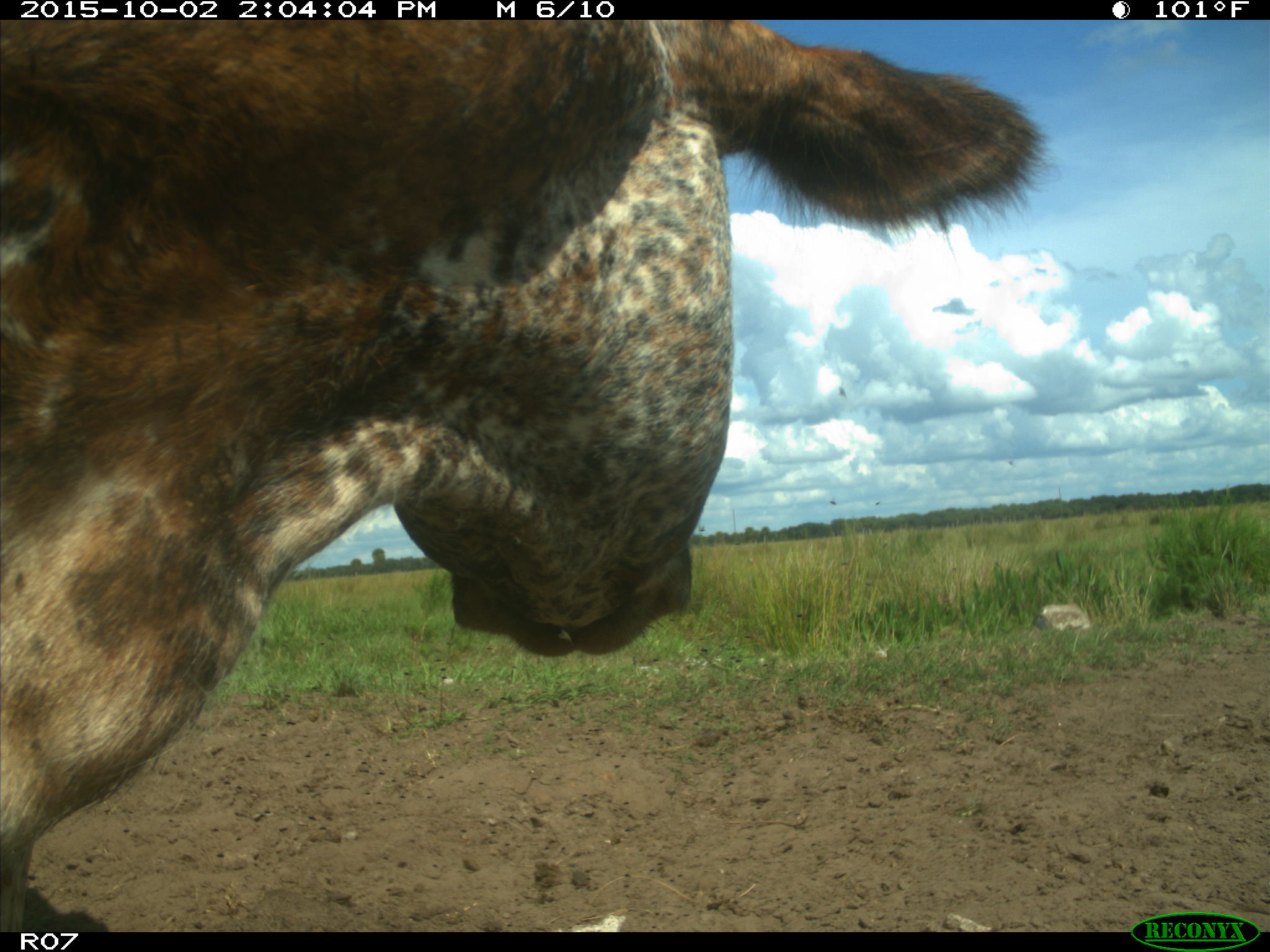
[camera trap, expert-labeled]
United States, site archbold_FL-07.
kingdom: Animalia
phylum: Chordata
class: Mammalia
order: Artiodactyla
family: Bovidae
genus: Bos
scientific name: Bos taurus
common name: domestic cow